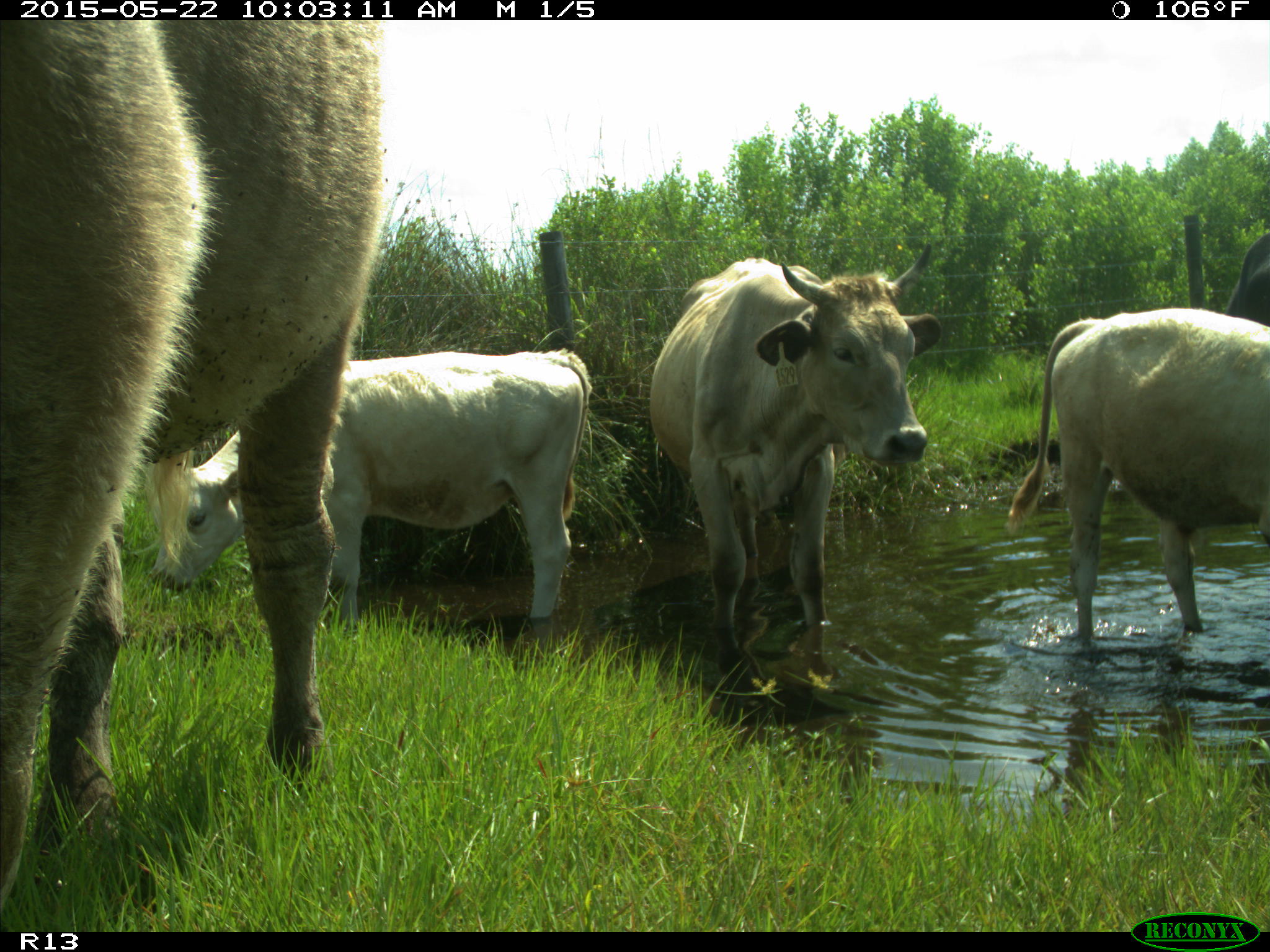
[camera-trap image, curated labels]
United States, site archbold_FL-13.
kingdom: Animalia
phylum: Chordata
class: Mammalia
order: Artiodactyla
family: Bovidae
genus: Bos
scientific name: Bos taurus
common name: domestic cow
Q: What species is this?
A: Bos taurus (domestic cow).